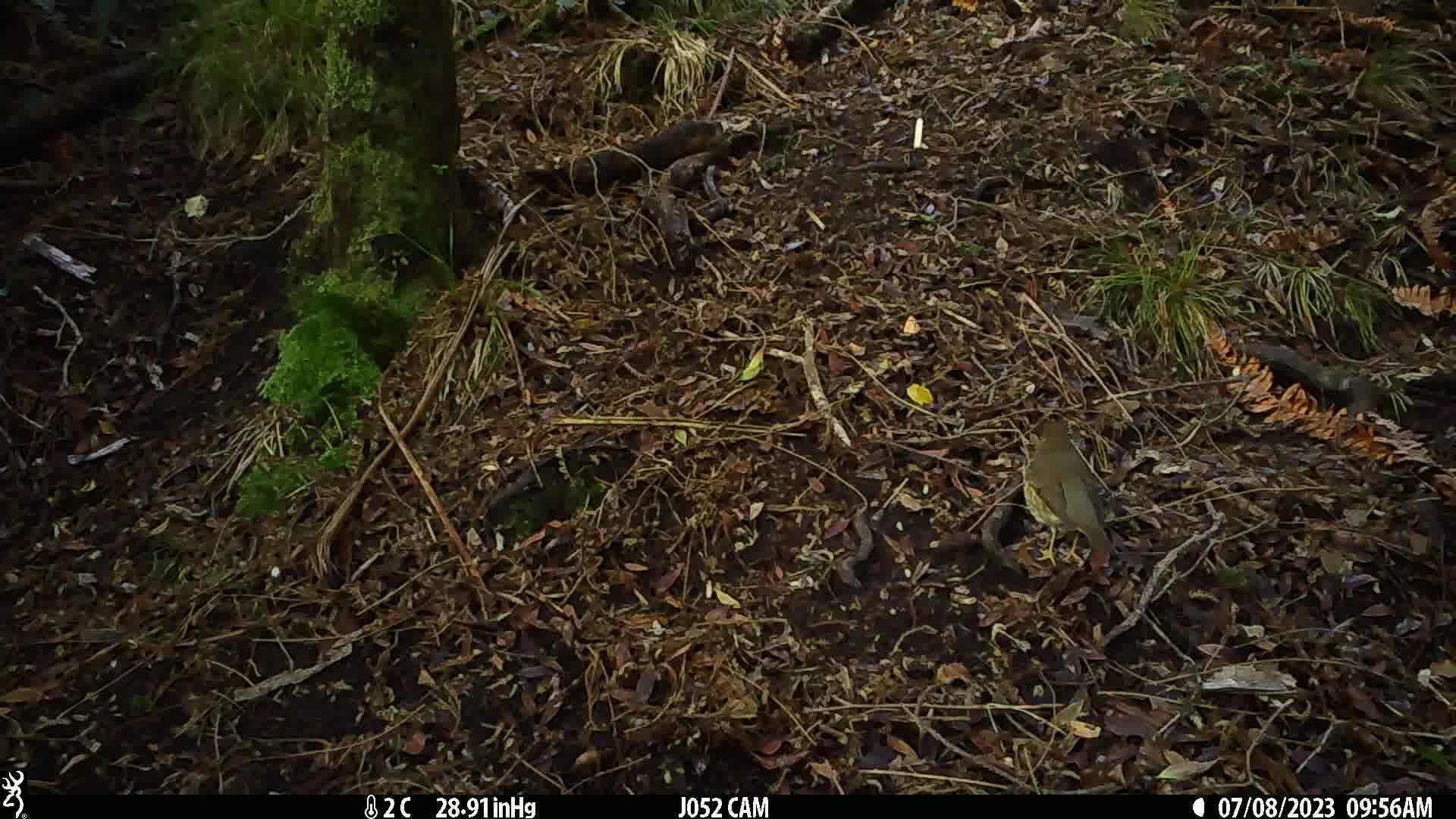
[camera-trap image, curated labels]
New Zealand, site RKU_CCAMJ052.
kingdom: Animalia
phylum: Chordata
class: Aves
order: Passeriformes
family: Turdidae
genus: Turdus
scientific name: Turdus philomelos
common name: song thrush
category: thrush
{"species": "thrush (song thrush) (Turdus philomelos)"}